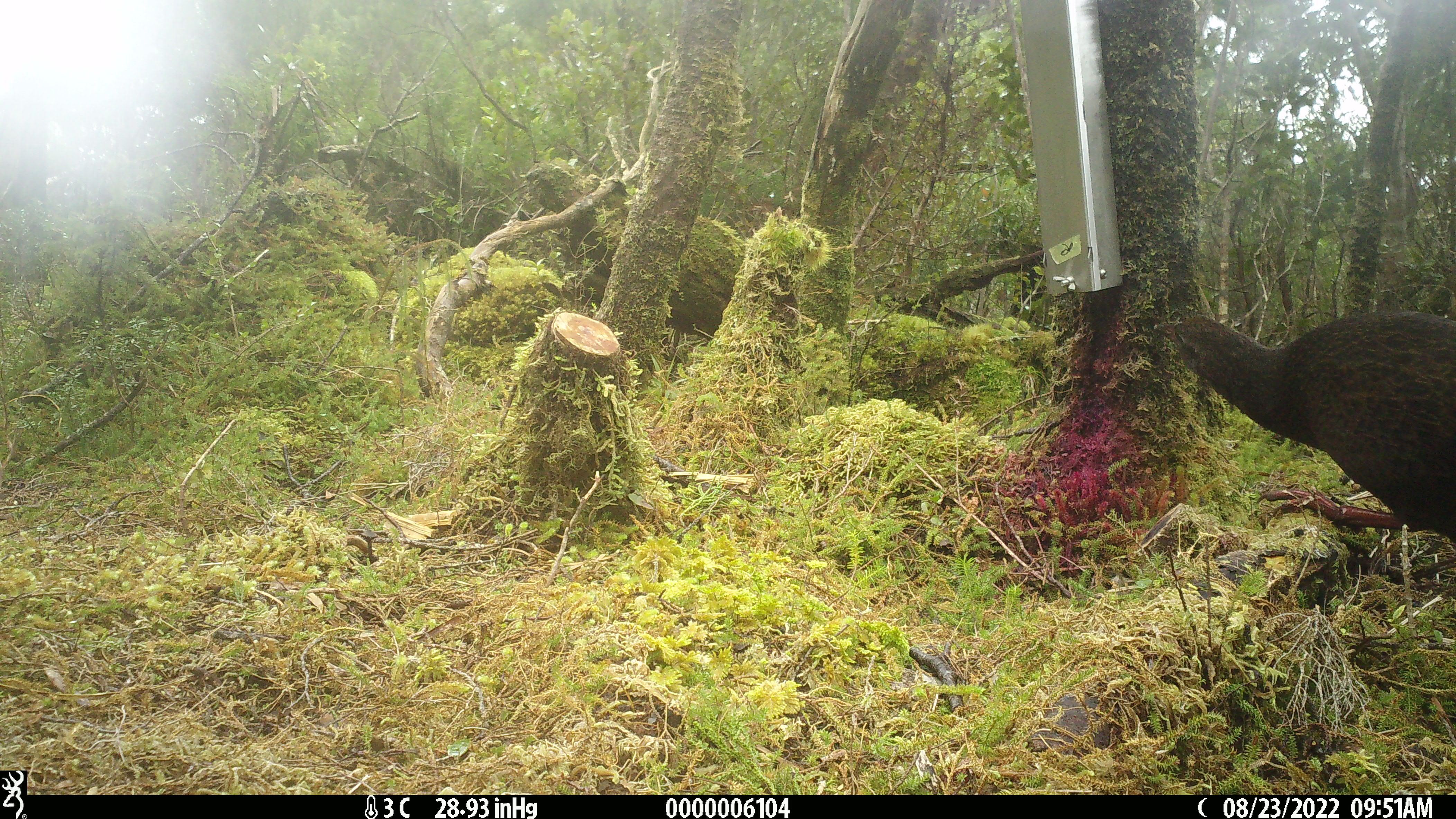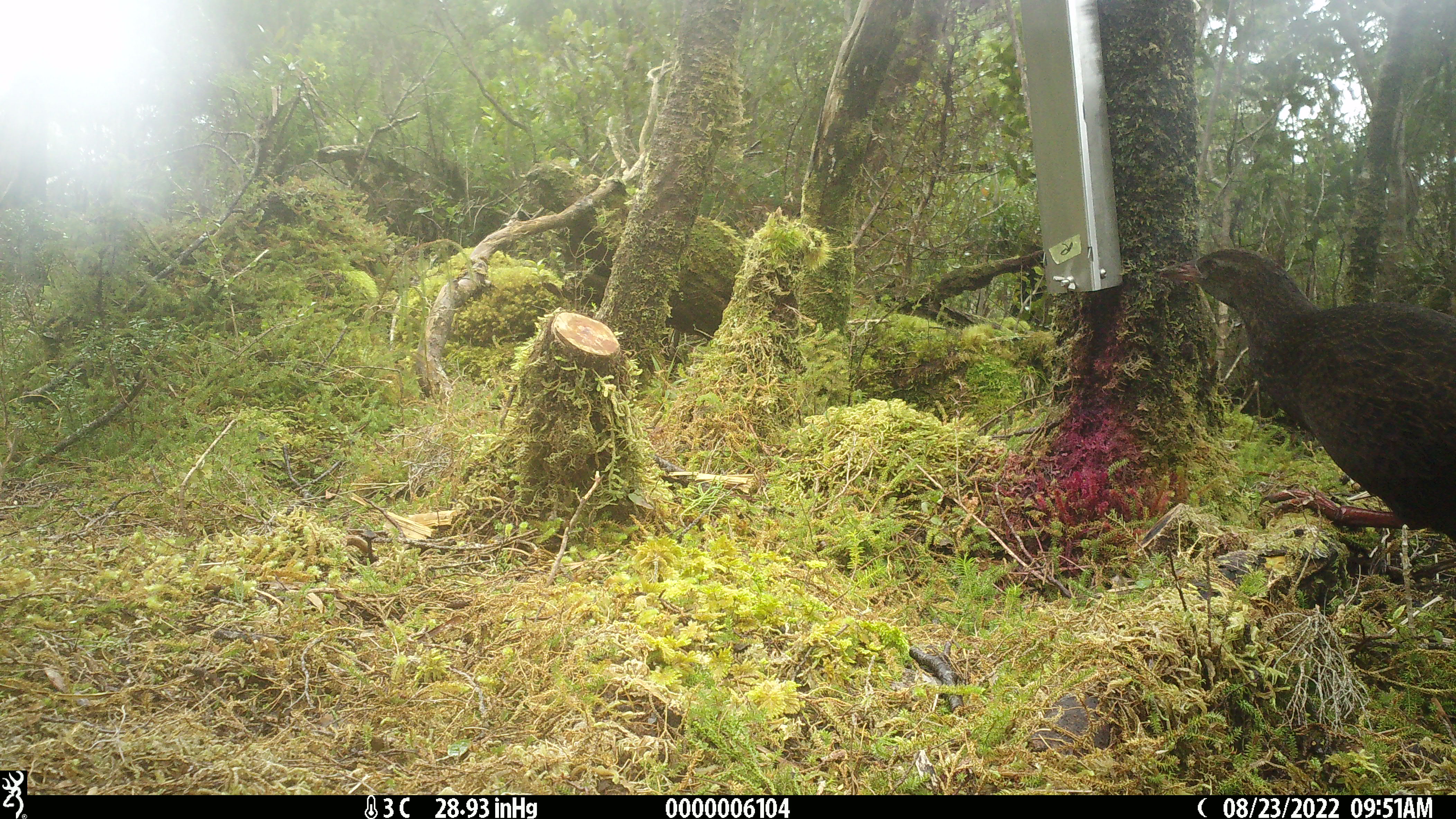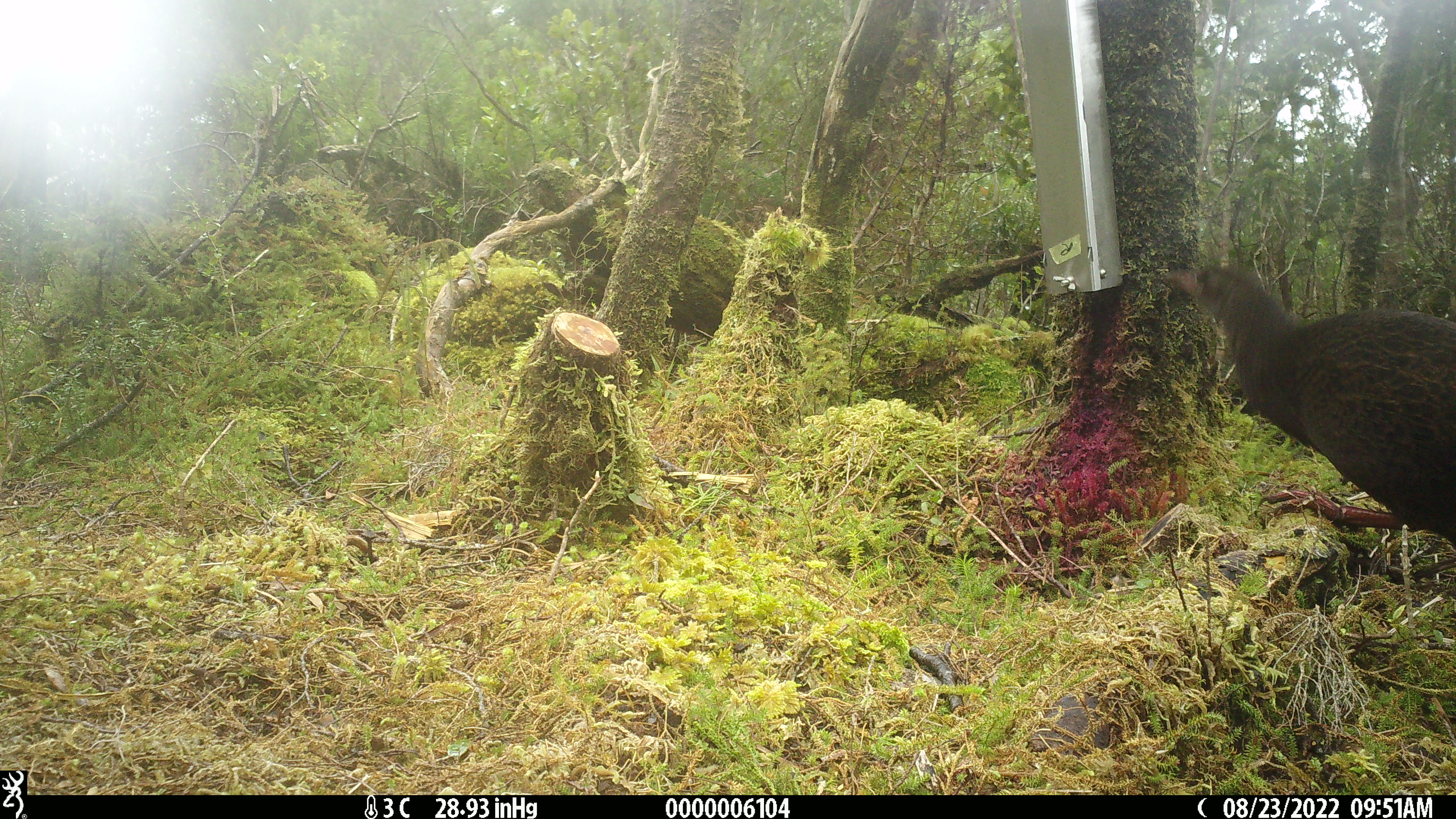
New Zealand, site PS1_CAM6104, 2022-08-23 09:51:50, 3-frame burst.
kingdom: Animalia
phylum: Chordata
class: Aves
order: Gruiformes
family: Rallidae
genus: Gallirallus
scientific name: Gallirallus australis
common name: weka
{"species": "weka (Gallirallus australis)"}